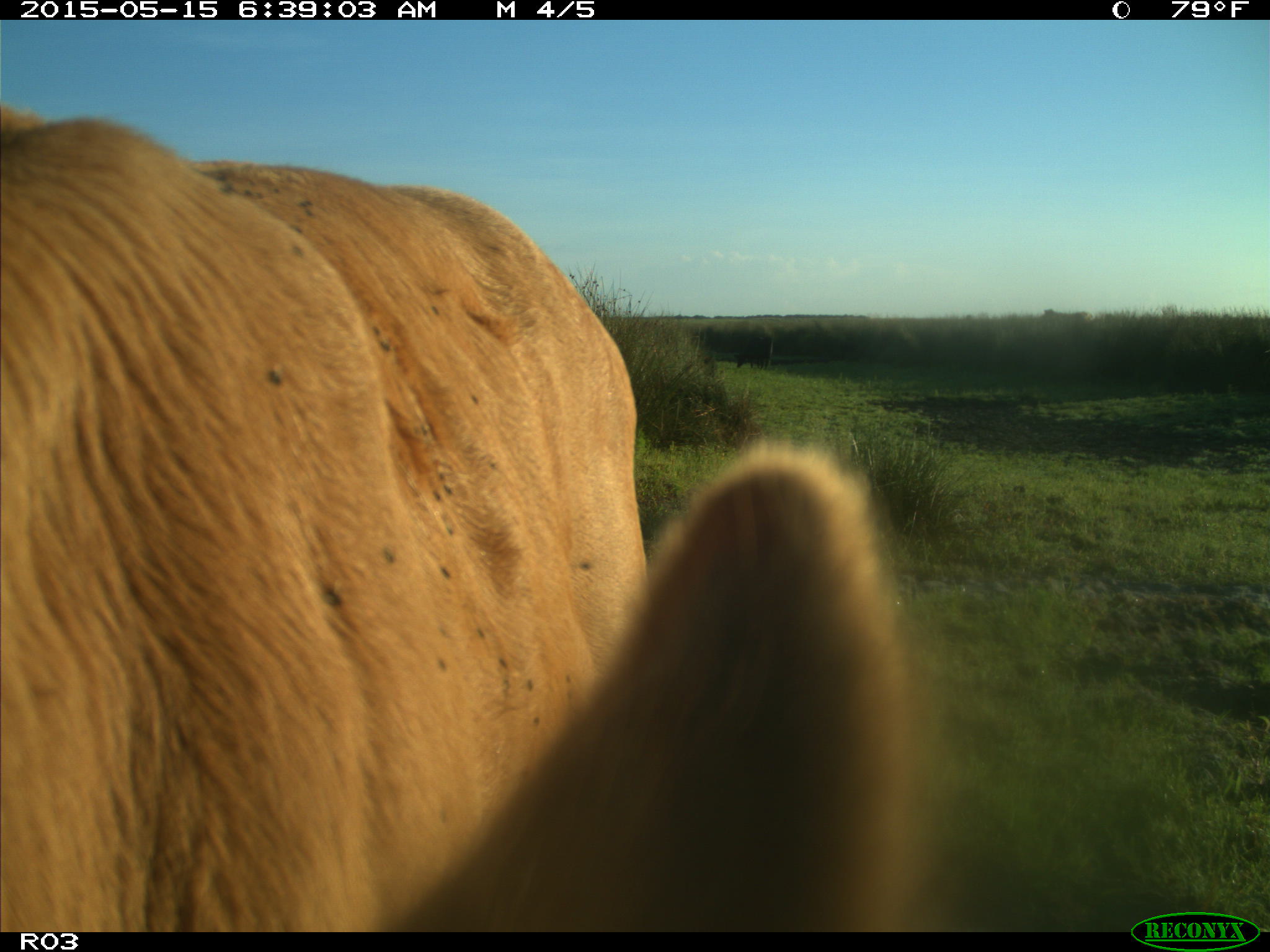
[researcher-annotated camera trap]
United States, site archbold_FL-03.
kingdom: Animalia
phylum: Chordata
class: Mammalia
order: Artiodactyla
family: Bovidae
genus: Bos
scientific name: Bos taurus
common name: domestic cow